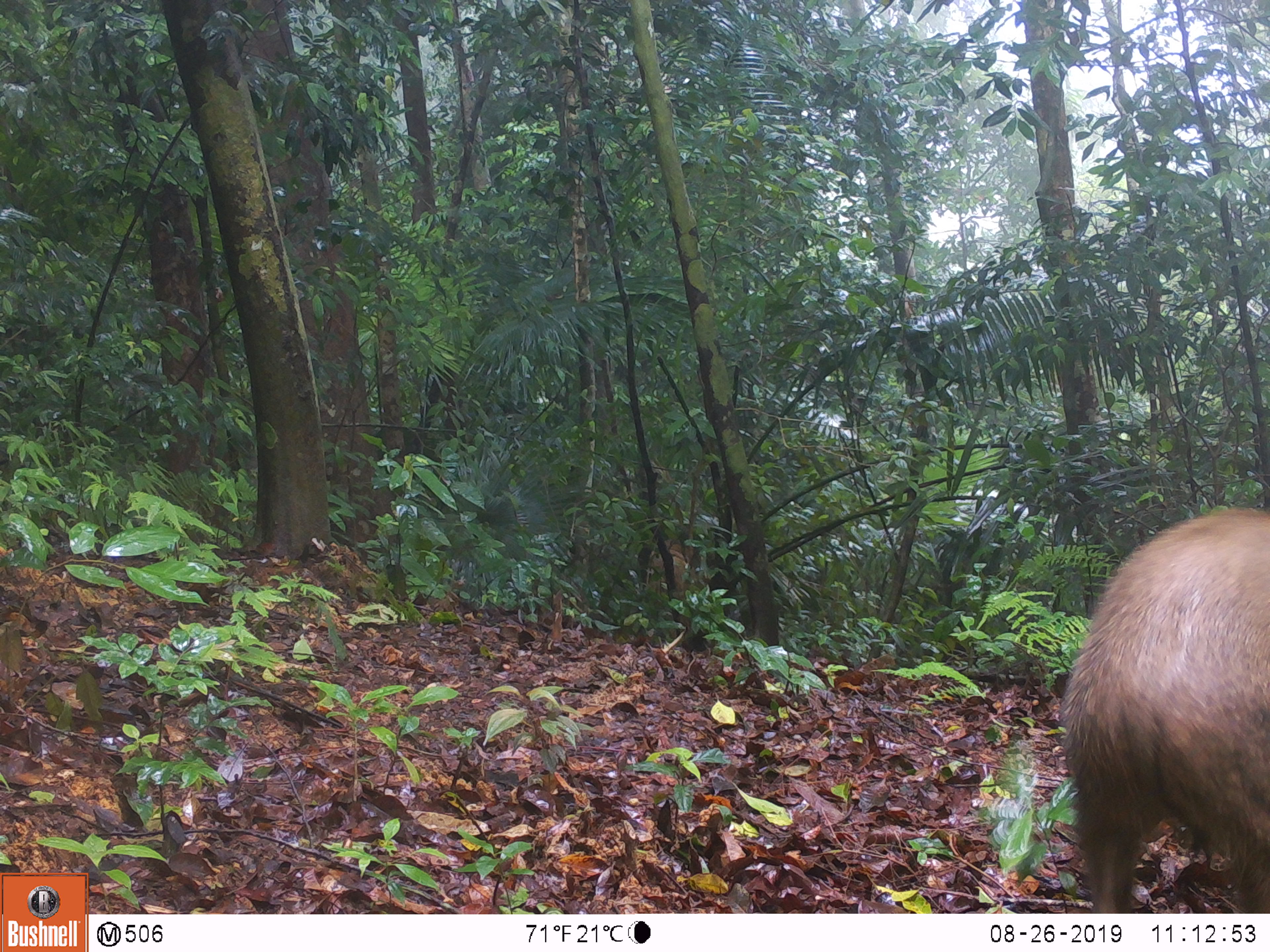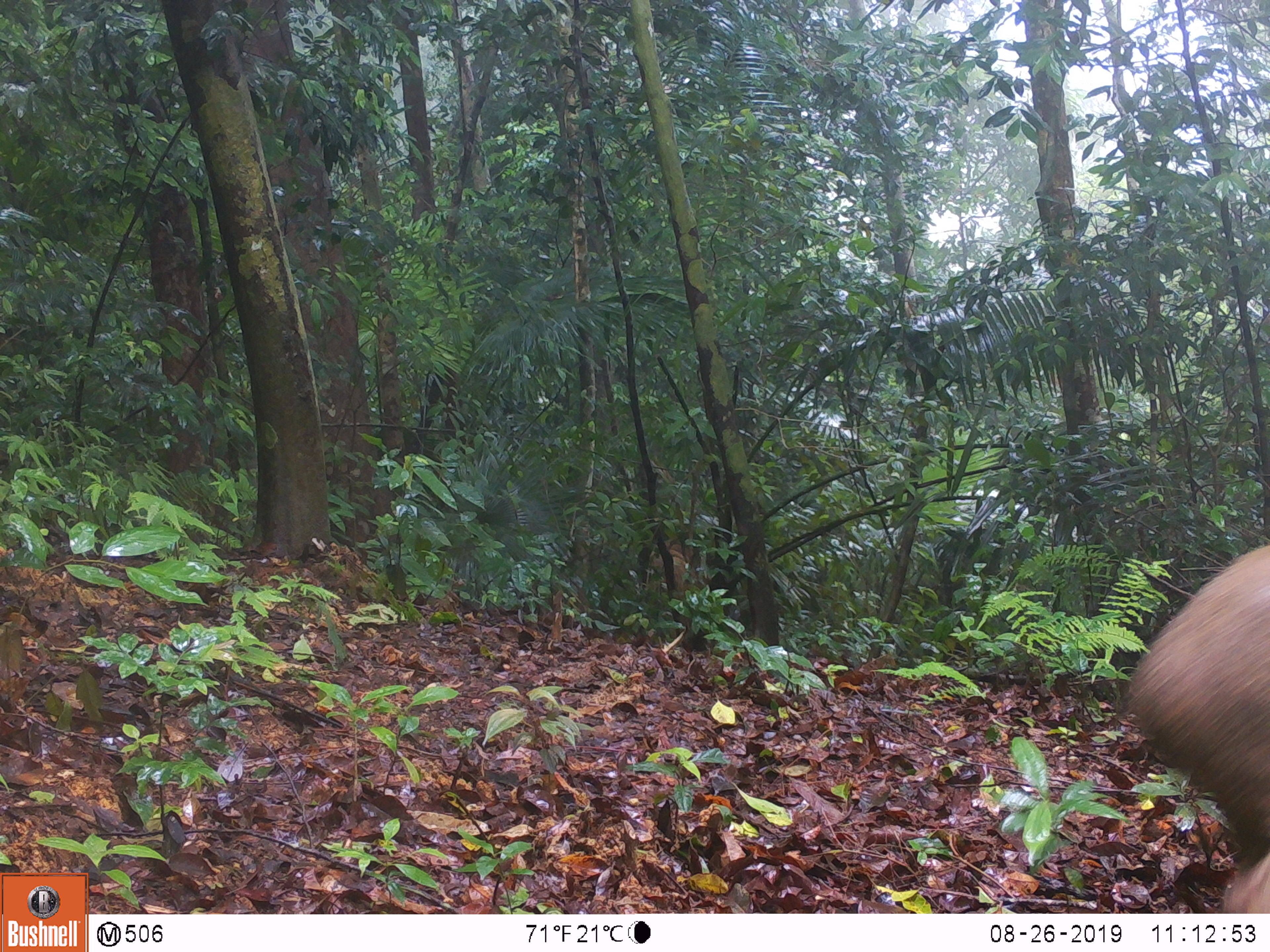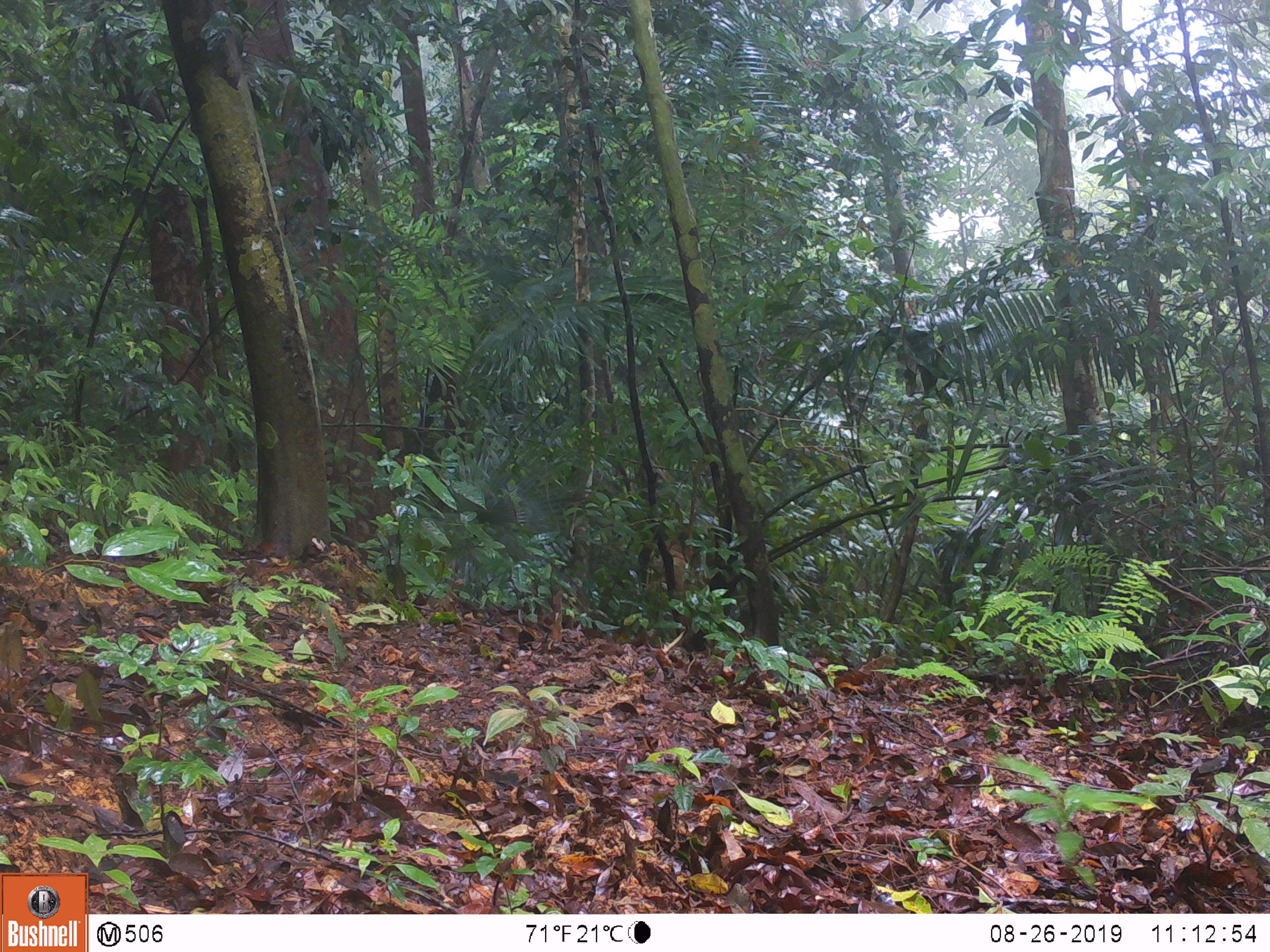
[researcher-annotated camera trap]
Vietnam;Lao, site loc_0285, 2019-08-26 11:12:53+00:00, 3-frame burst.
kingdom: Animalia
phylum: Chordata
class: Mammalia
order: Artiodactyla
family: Suidae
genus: Sus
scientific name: Sus scrofa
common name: eurasian wild pig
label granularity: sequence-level